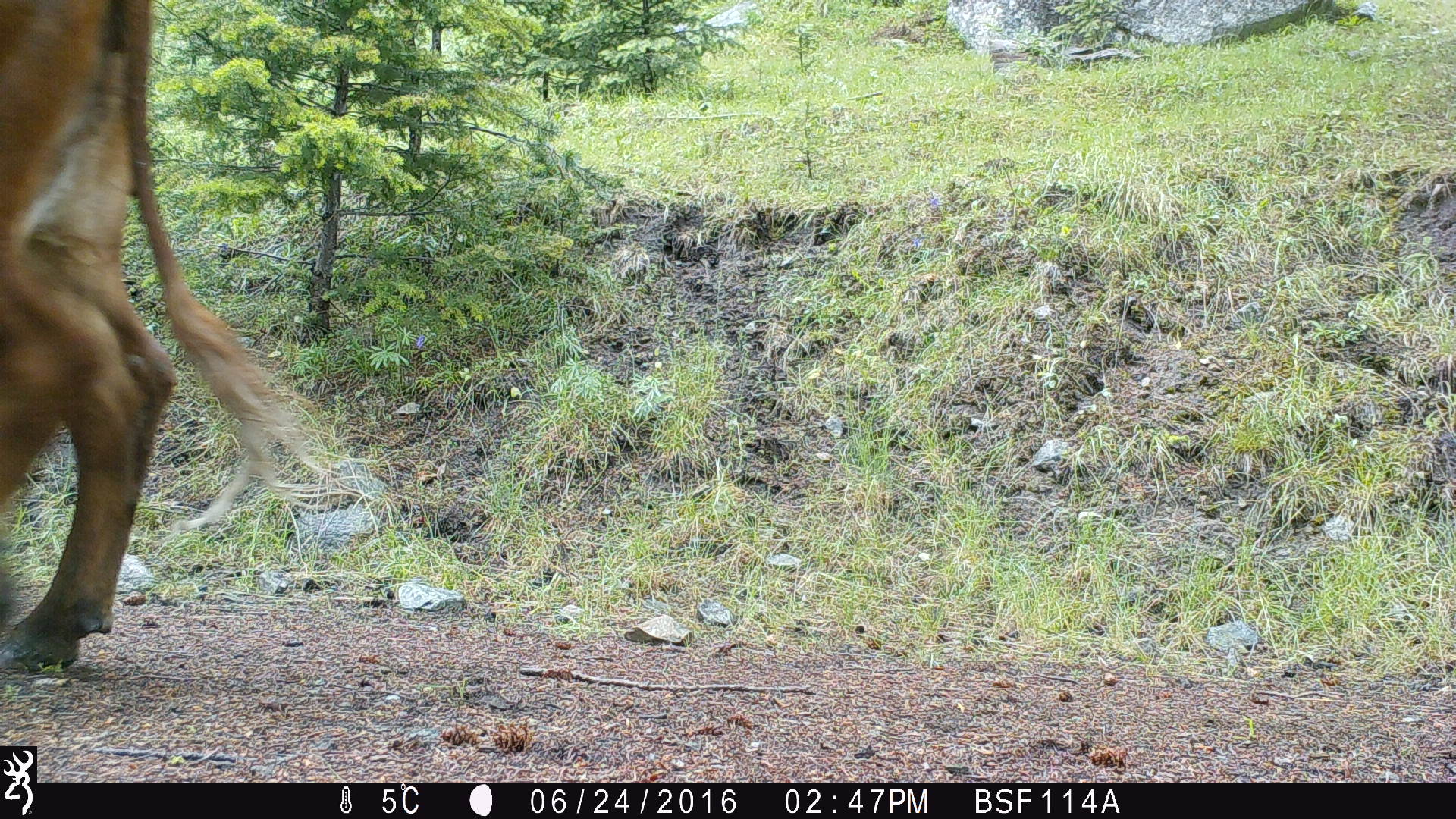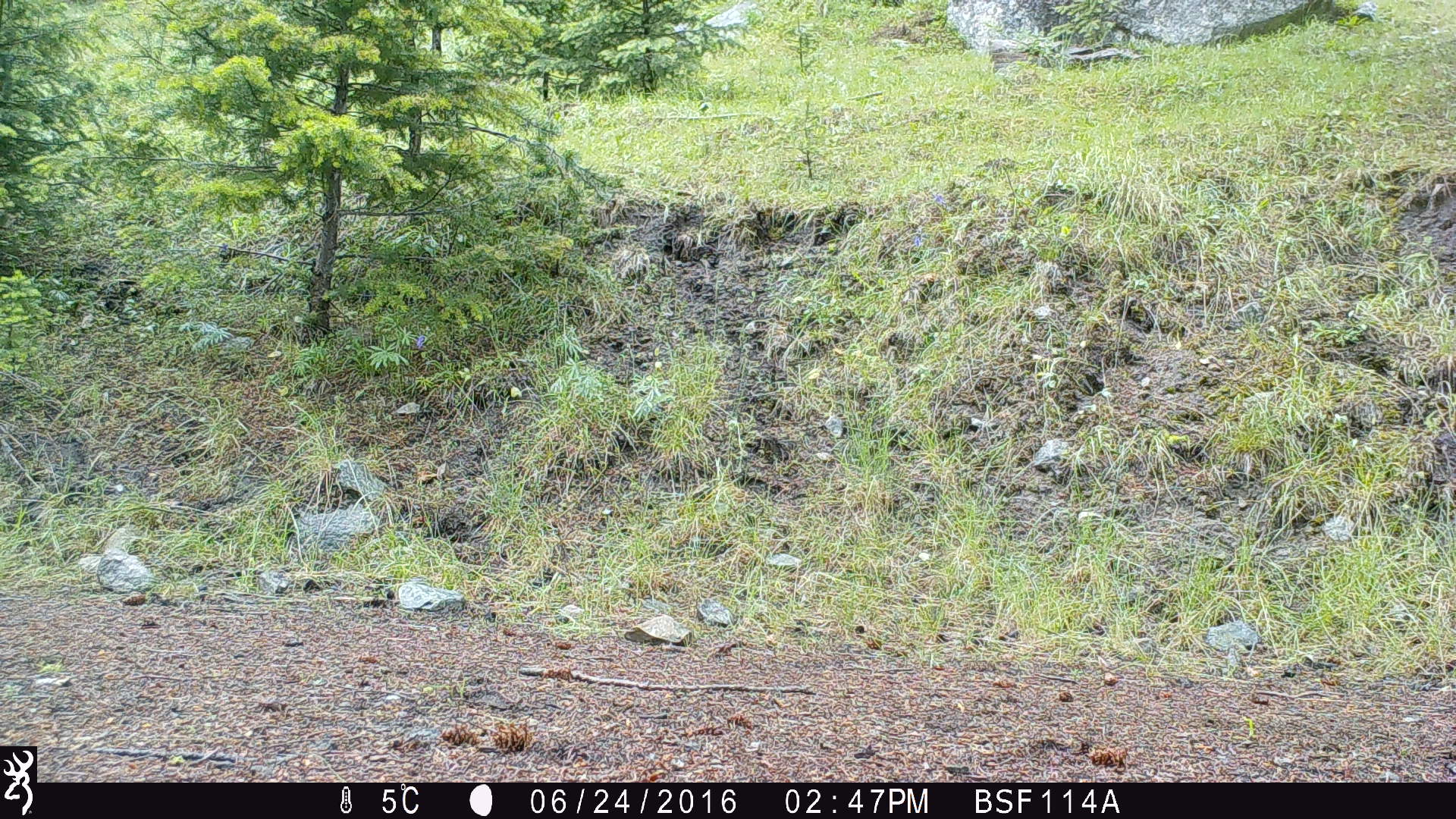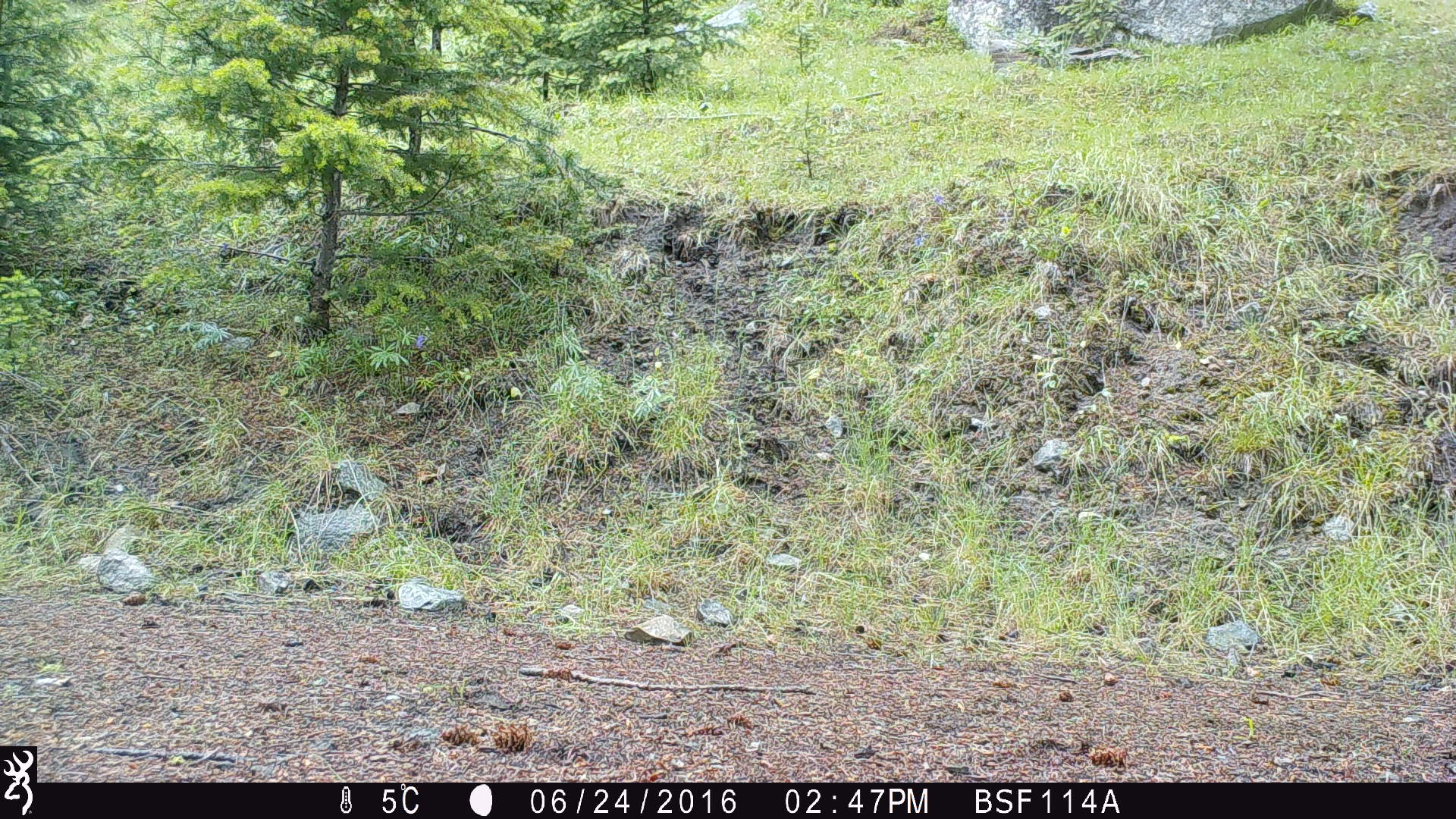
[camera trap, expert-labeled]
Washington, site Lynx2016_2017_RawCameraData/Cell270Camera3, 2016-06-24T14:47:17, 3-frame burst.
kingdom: Animalia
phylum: Chordata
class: Mammalia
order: Artiodactyla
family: Bovidae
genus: Bos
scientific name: Bos taurus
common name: domestic cattle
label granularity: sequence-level